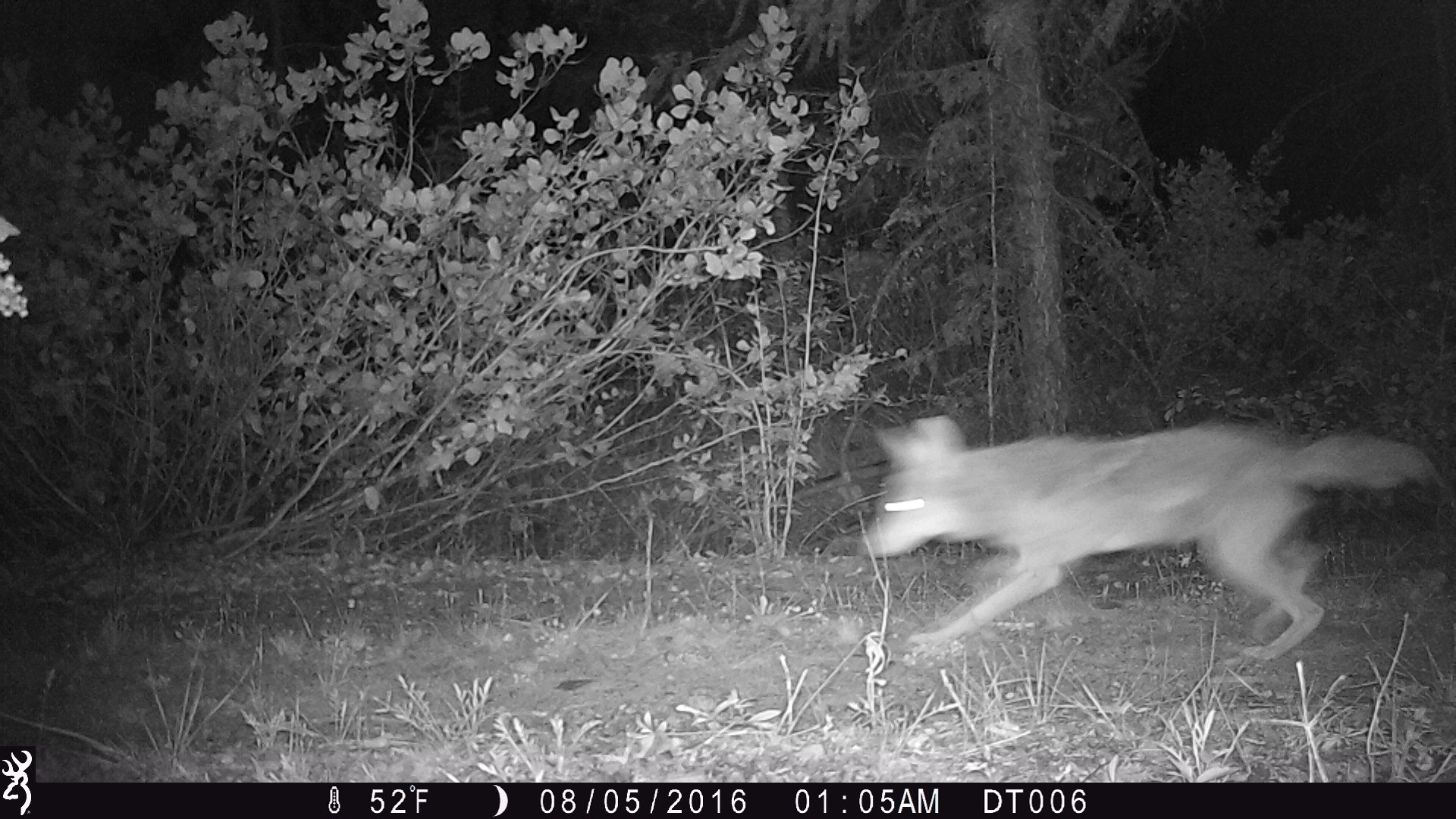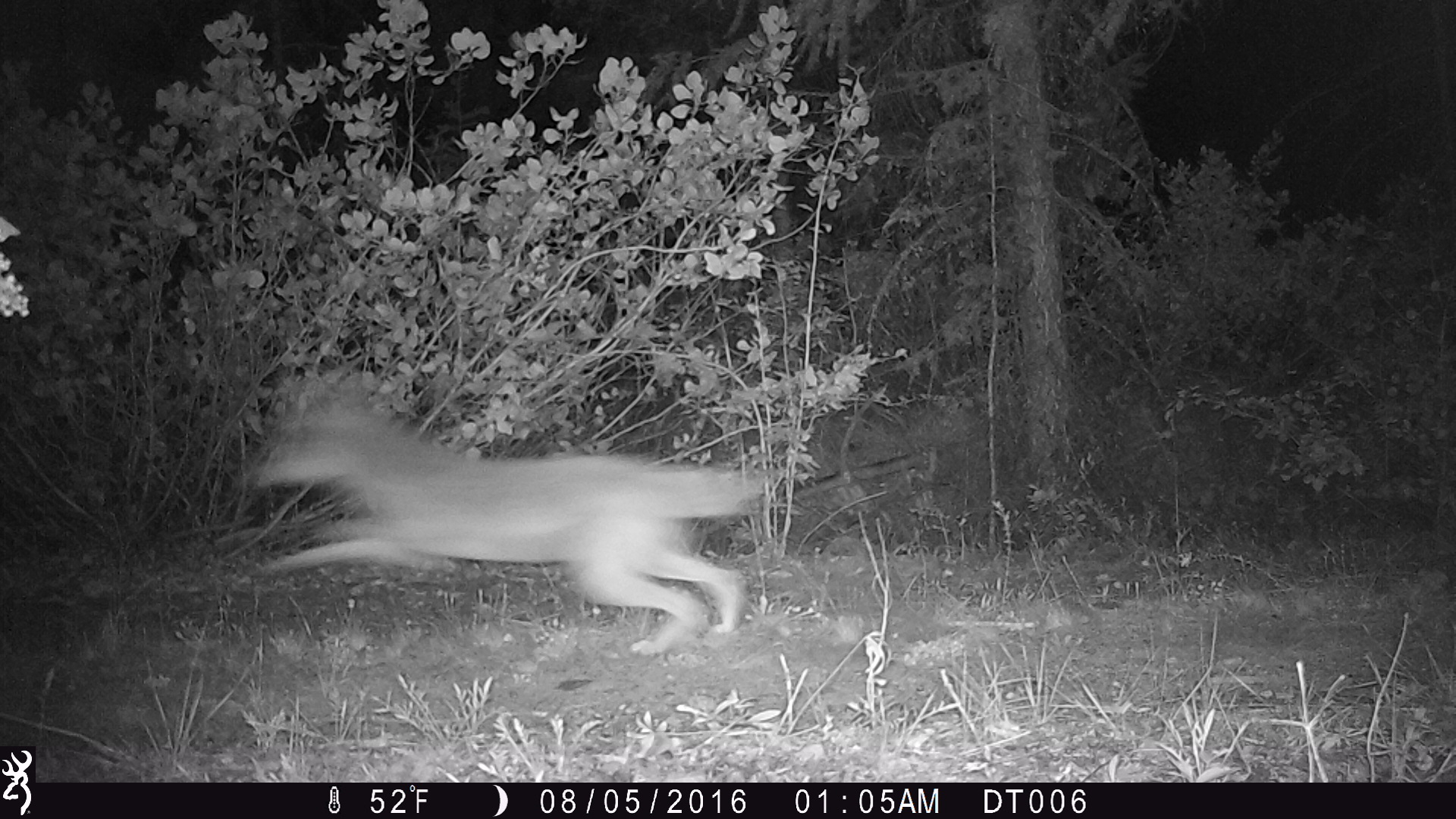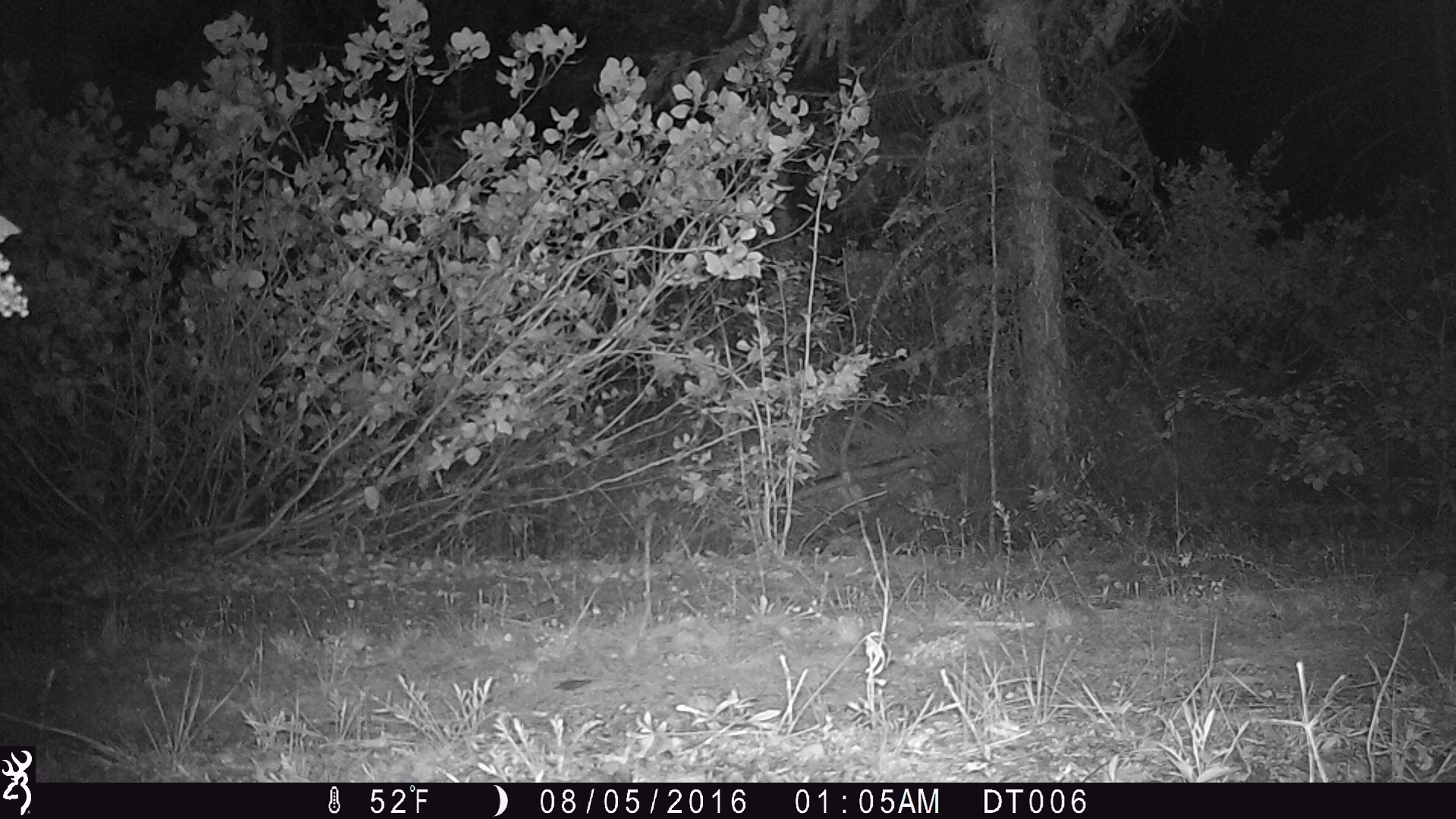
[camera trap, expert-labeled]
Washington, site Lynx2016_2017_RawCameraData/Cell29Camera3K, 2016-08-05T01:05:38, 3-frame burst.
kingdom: Animalia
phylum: Chordata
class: Mammalia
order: Carnivora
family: Canidae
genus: Canis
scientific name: Canis latrans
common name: coyote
Canis latrans (coyote). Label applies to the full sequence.